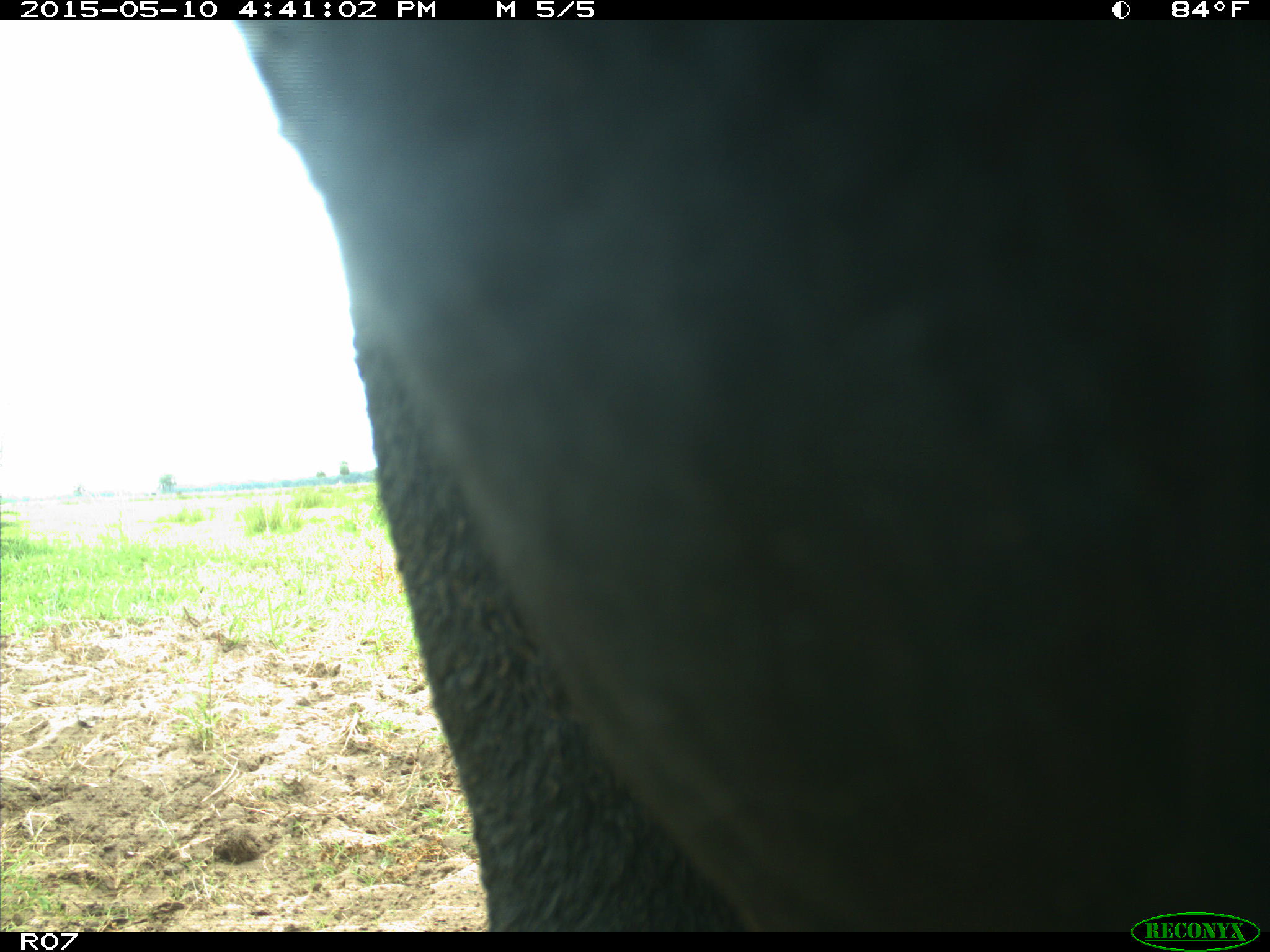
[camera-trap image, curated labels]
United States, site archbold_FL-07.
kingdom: Animalia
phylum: Chordata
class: Mammalia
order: Artiodactyla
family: Bovidae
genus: Bos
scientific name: Bos taurus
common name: domestic cow